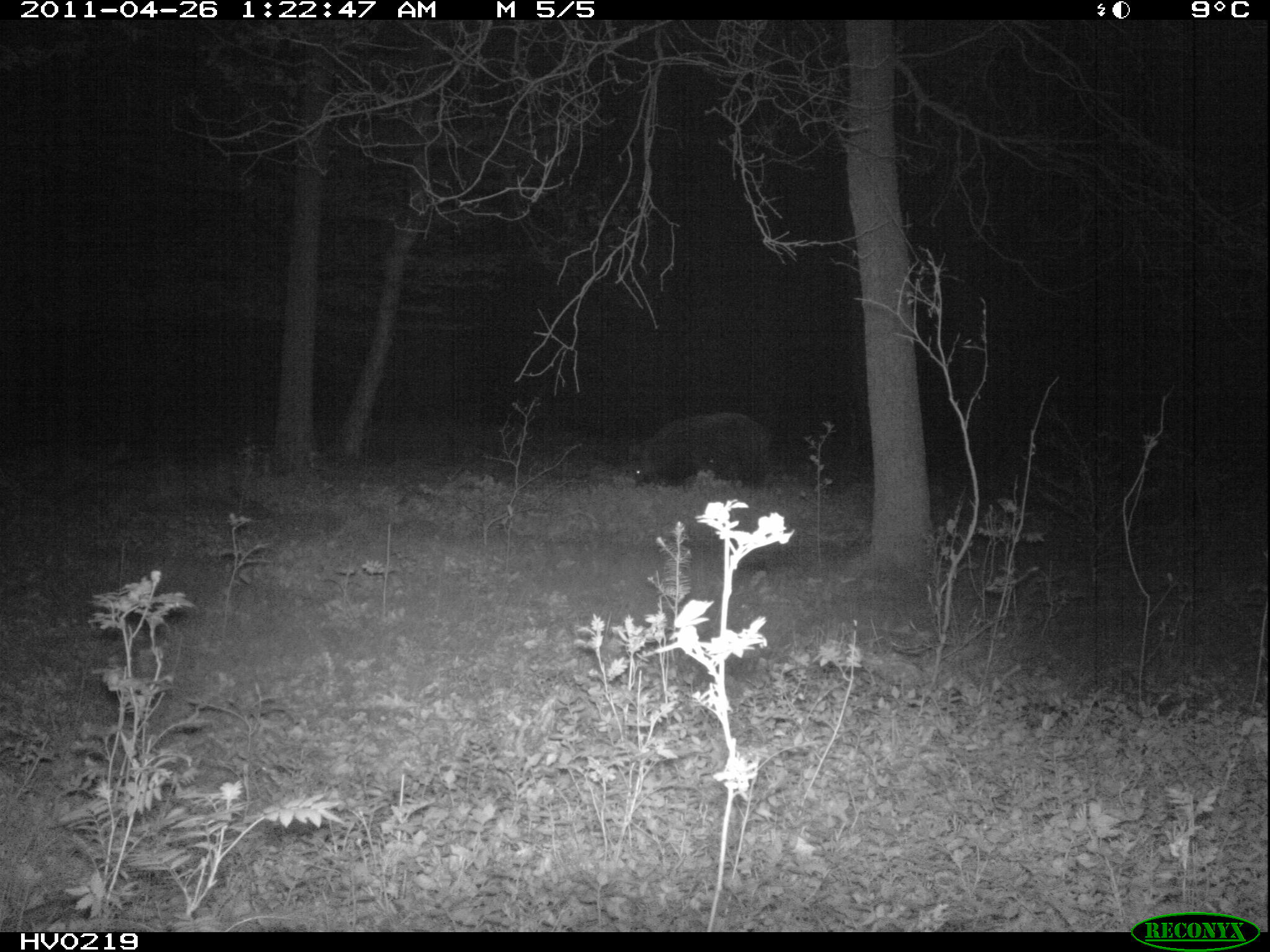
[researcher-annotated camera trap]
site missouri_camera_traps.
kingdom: Animalia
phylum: Chordata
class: Mammalia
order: Artiodactyla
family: Suidae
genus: Sus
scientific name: Sus scrofa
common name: wild boar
Wild boar (Sus scrofa). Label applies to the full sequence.